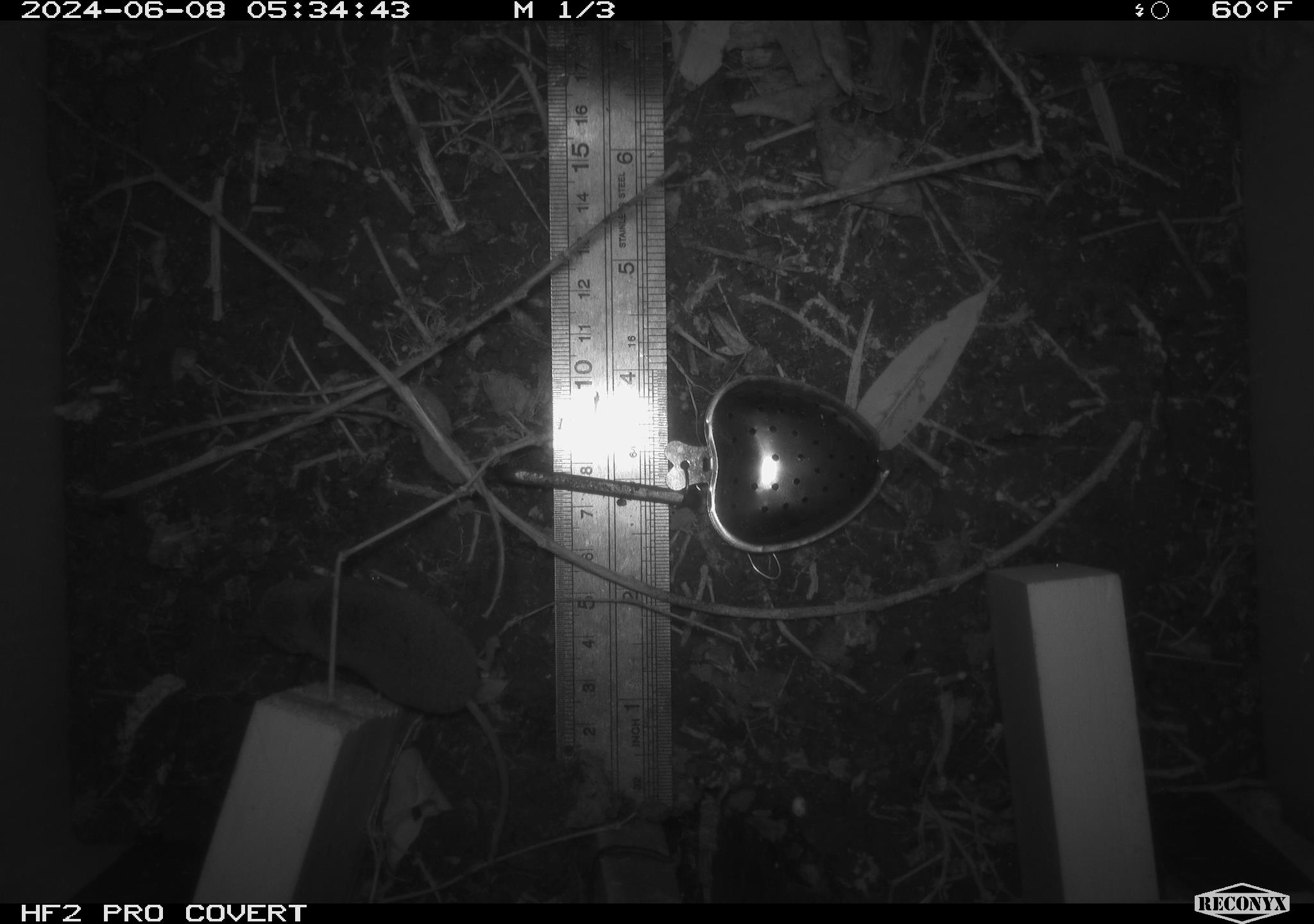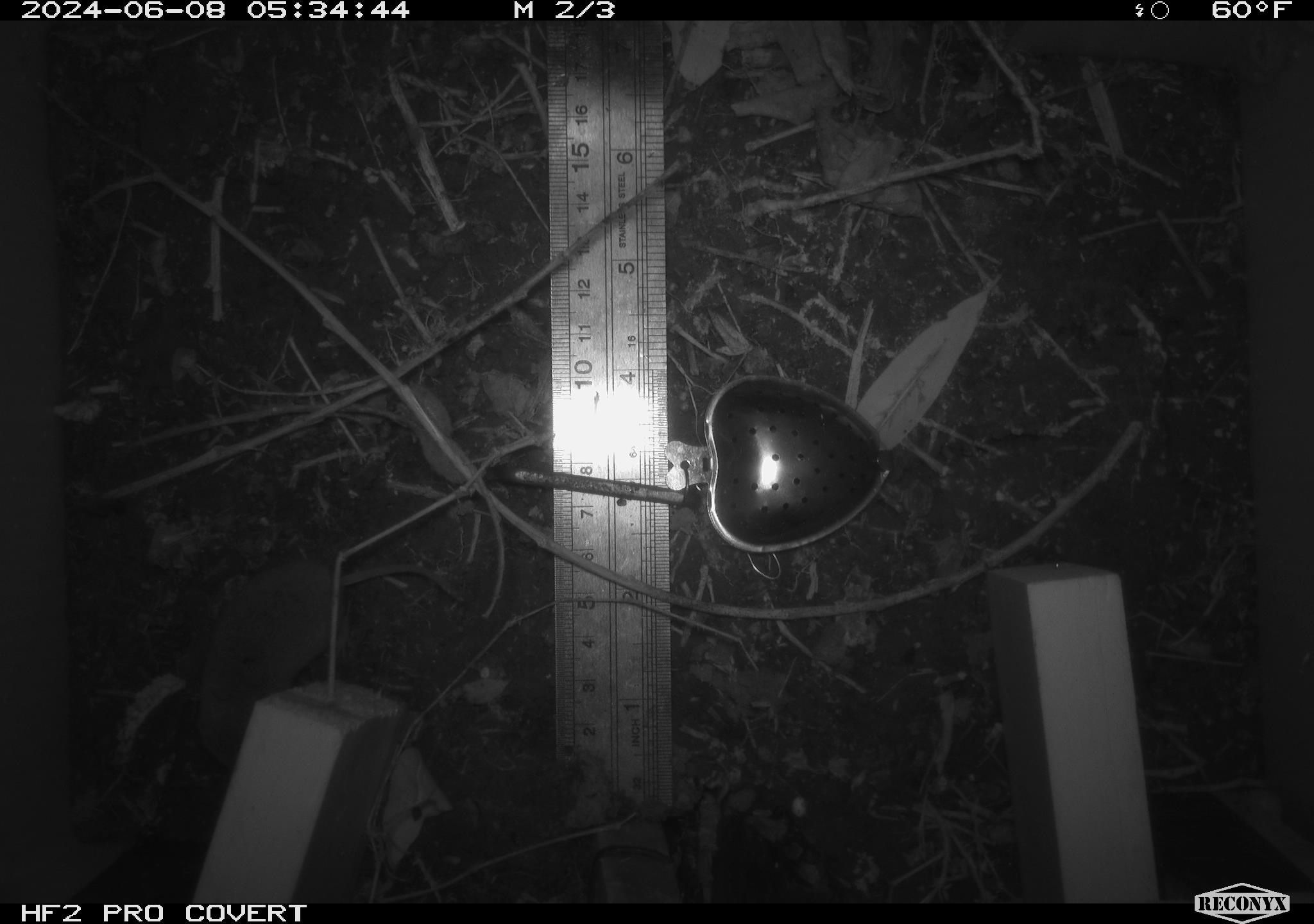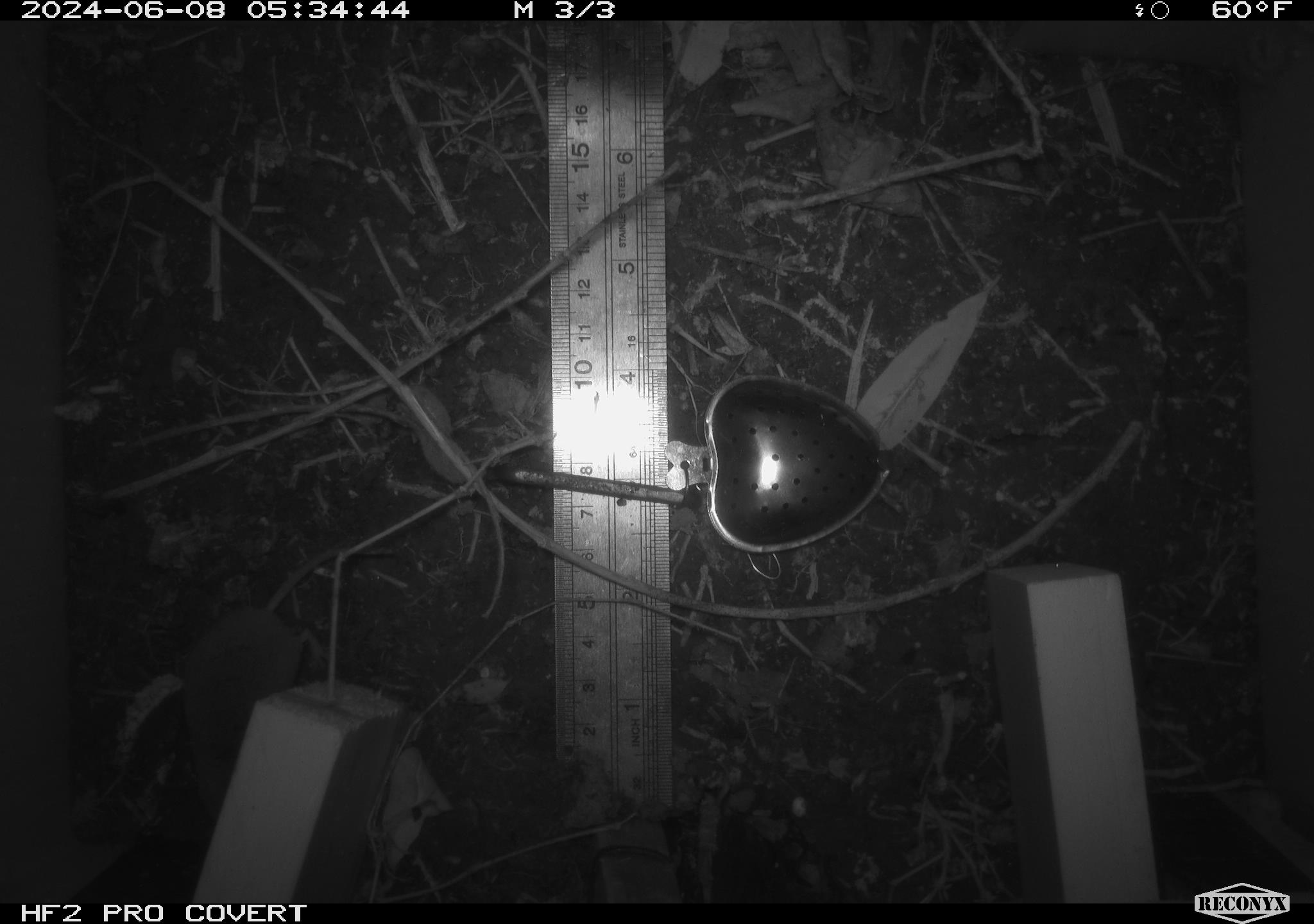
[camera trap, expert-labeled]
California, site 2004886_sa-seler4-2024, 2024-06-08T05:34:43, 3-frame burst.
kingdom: Animalia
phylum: Chordata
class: Mammalia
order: Eulipotyphla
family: Soricidae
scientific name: Soricidae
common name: shrews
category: soricidae family